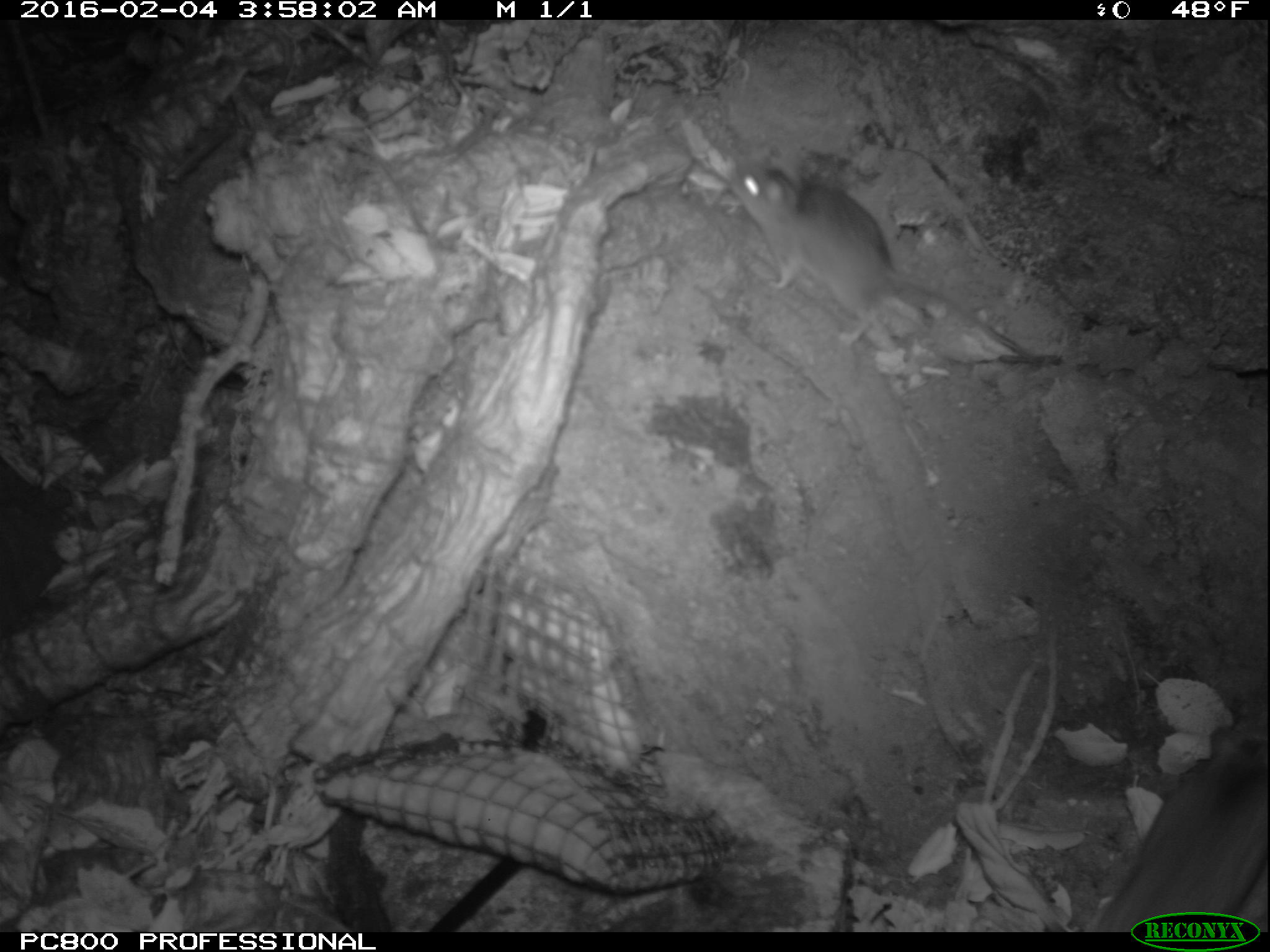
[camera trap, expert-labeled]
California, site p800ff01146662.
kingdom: Animalia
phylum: Chordata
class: Mammalia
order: Rodentia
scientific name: Rodentia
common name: rodent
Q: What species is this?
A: Rodent (Rodentia).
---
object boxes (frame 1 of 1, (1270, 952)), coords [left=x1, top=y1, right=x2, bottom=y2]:
rodent: [left=727, top=146, right=1036, bottom=364]; [left=1091, top=712, right=1269, bottom=931]